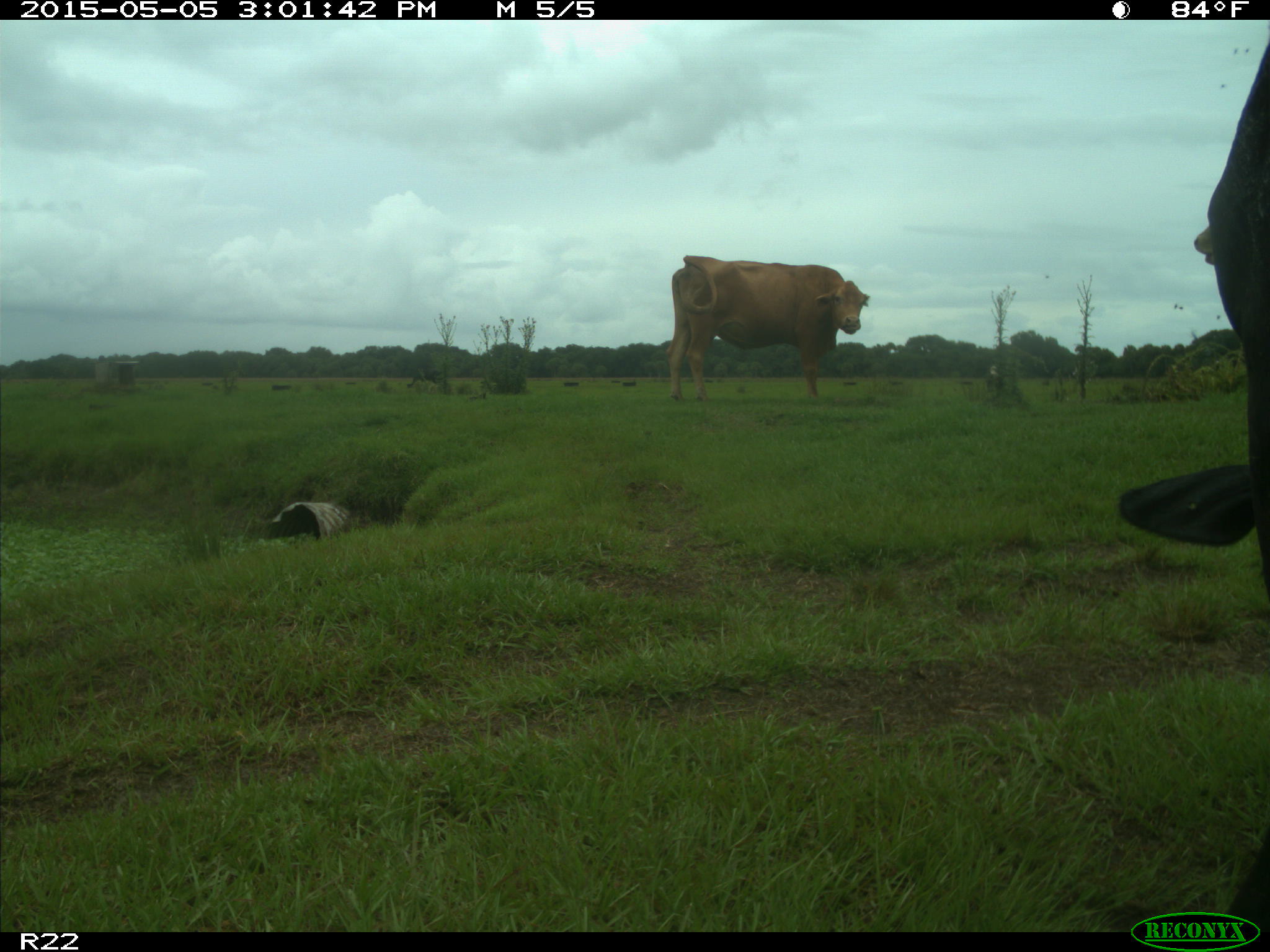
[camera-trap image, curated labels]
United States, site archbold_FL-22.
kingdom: Animalia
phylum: Chordata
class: Mammalia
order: Artiodactyla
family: Bovidae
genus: Bos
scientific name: Bos taurus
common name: domestic cow